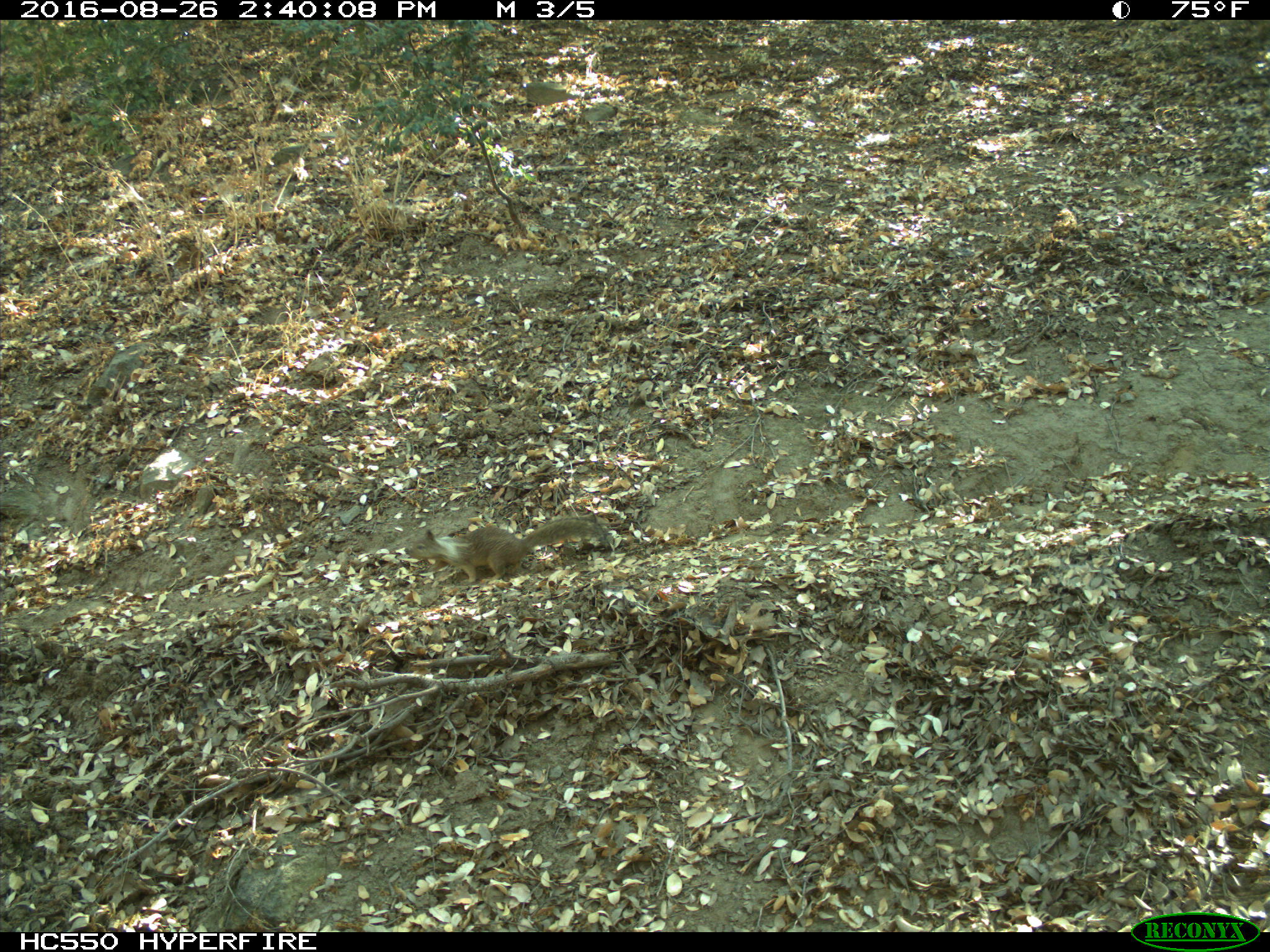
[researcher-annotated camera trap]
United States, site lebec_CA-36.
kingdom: Animalia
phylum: Chordata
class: Mammalia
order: Rodentia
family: Sciuridae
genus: Otospermophilus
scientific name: Otospermophilus beecheyi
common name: california ground squirrel